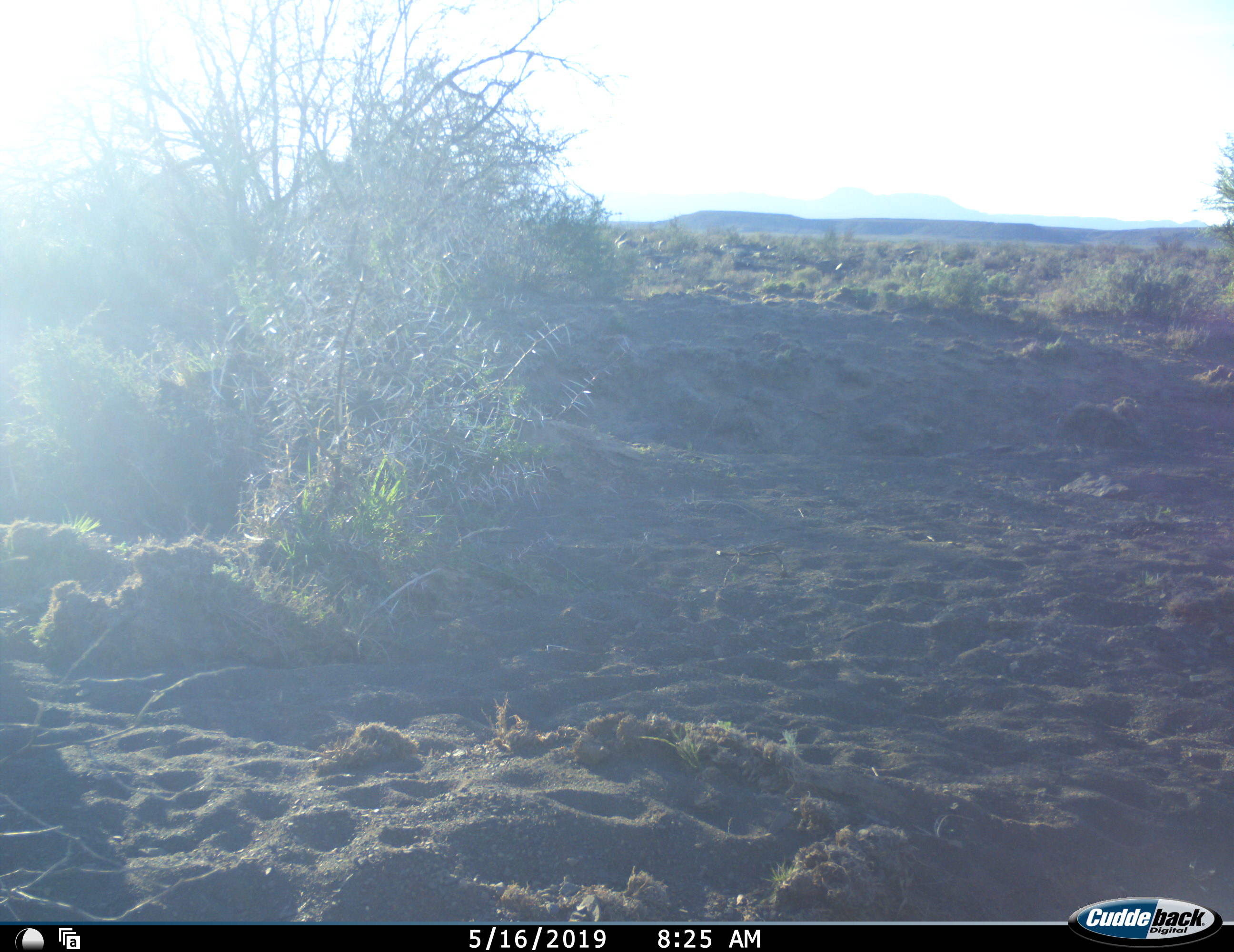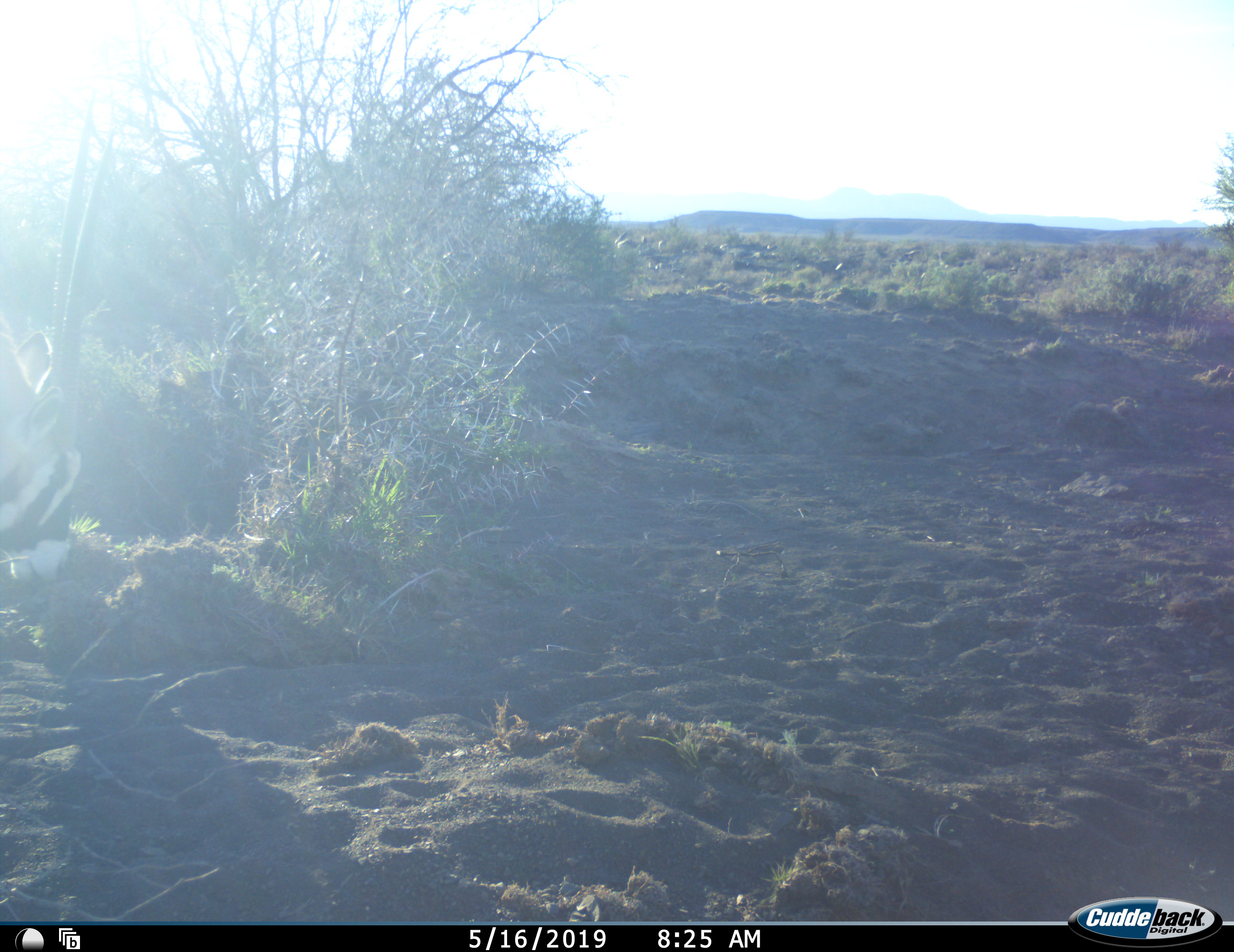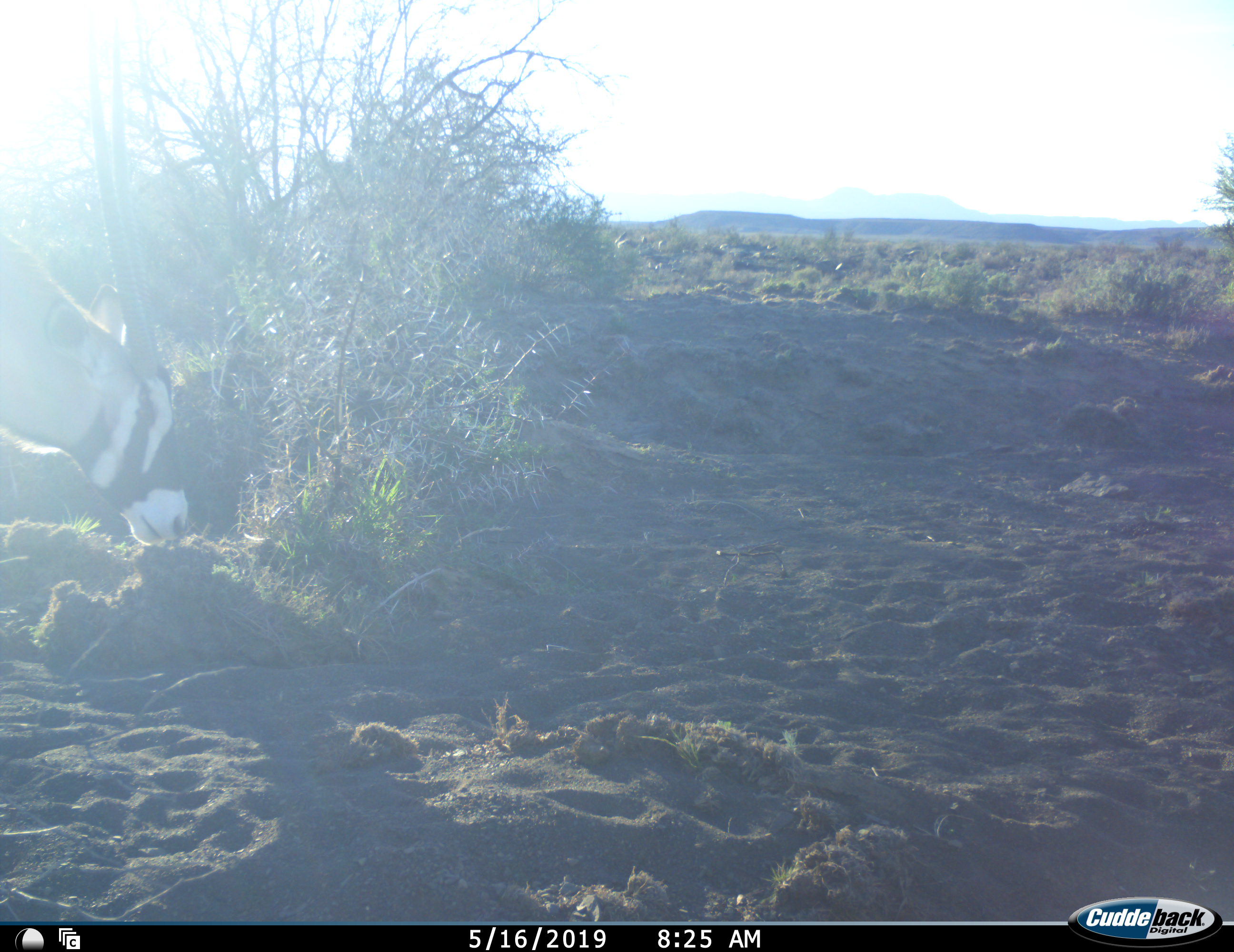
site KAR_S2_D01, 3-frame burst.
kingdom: Animalia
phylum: Chordata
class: Mammalia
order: Artiodactyla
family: Bovidae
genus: Oryx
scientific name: Oryx gazella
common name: gemsbok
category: oryx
Oryx (gemsbok) (Oryx gazella), count 1. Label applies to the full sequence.